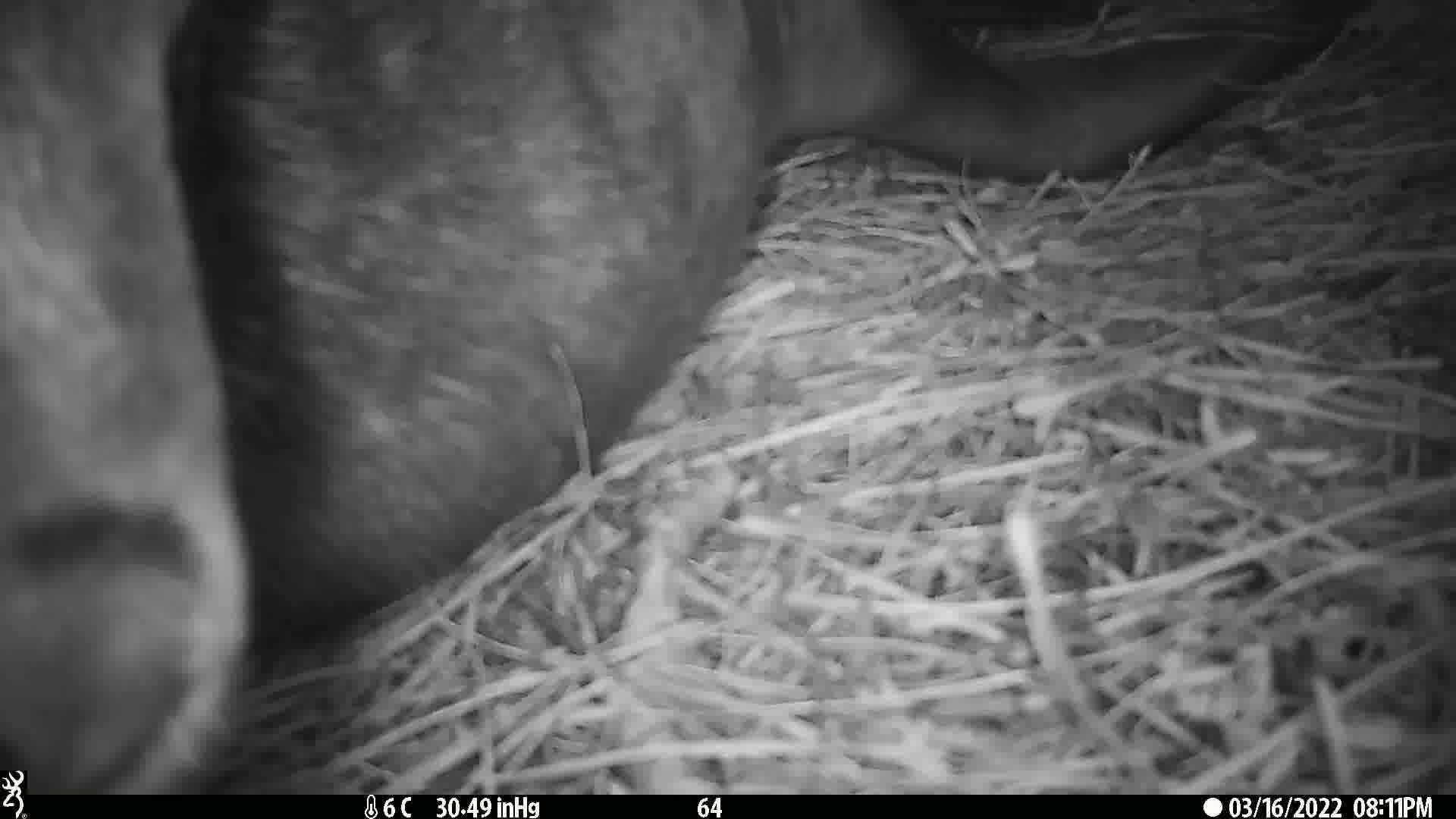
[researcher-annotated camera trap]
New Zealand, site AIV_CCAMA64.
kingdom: Animalia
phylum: Chordata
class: Mammalia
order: Carnivora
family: Otariidae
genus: Phocarctos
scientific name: Phocarctos hookeri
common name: new zealand sea lion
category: sealion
Sealion (new zealand sea lion) (Phocarctos hookeri).